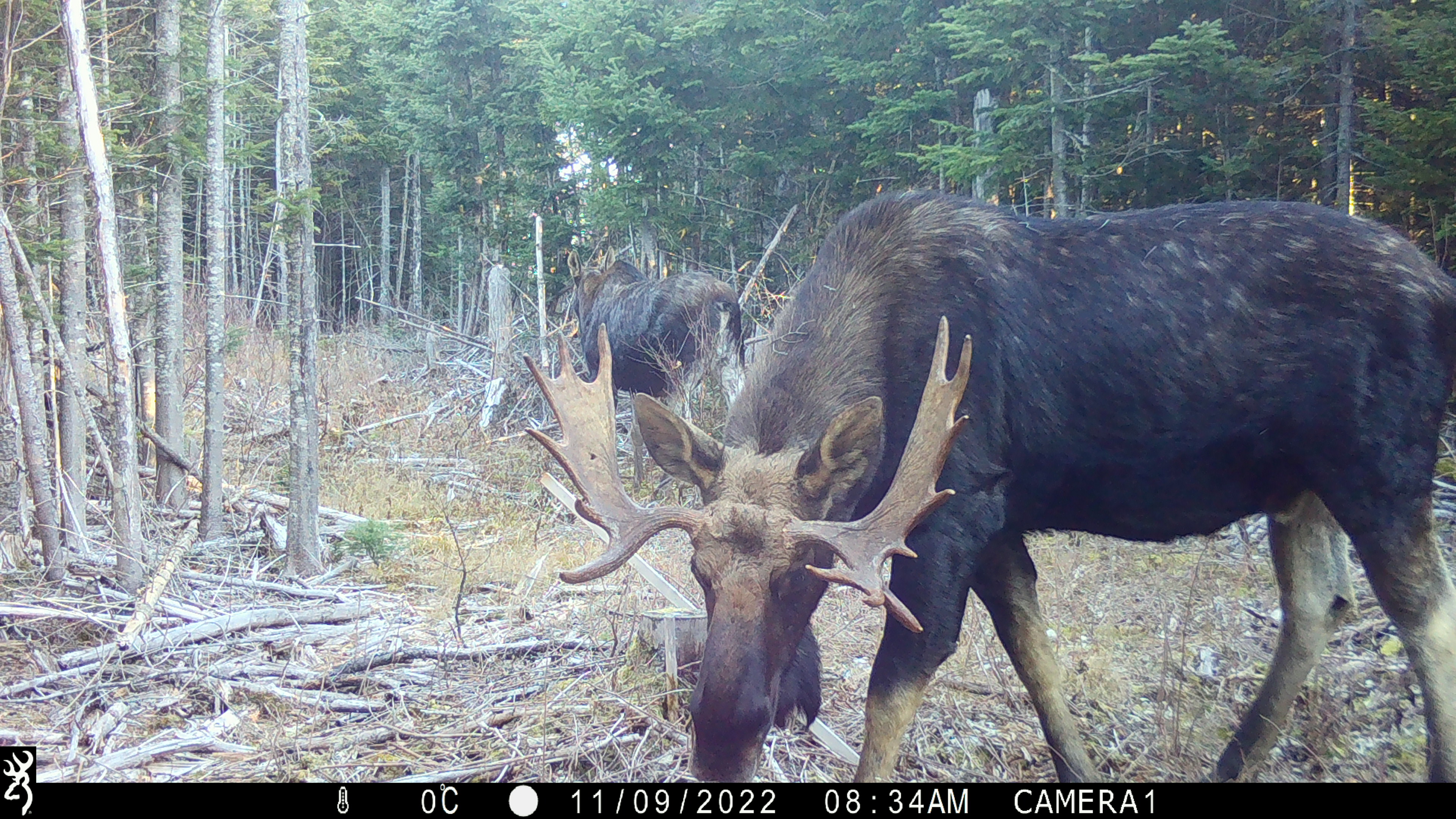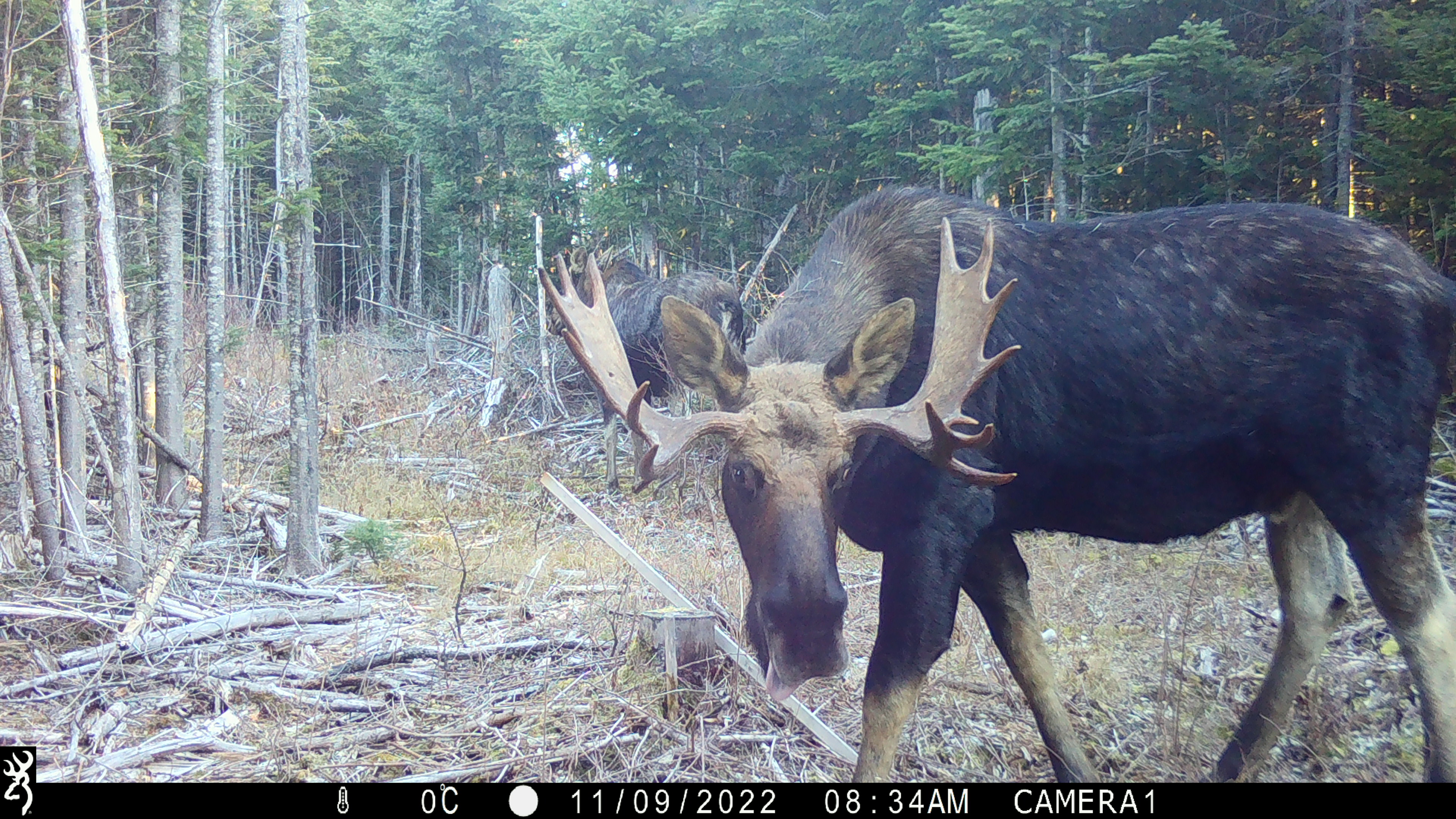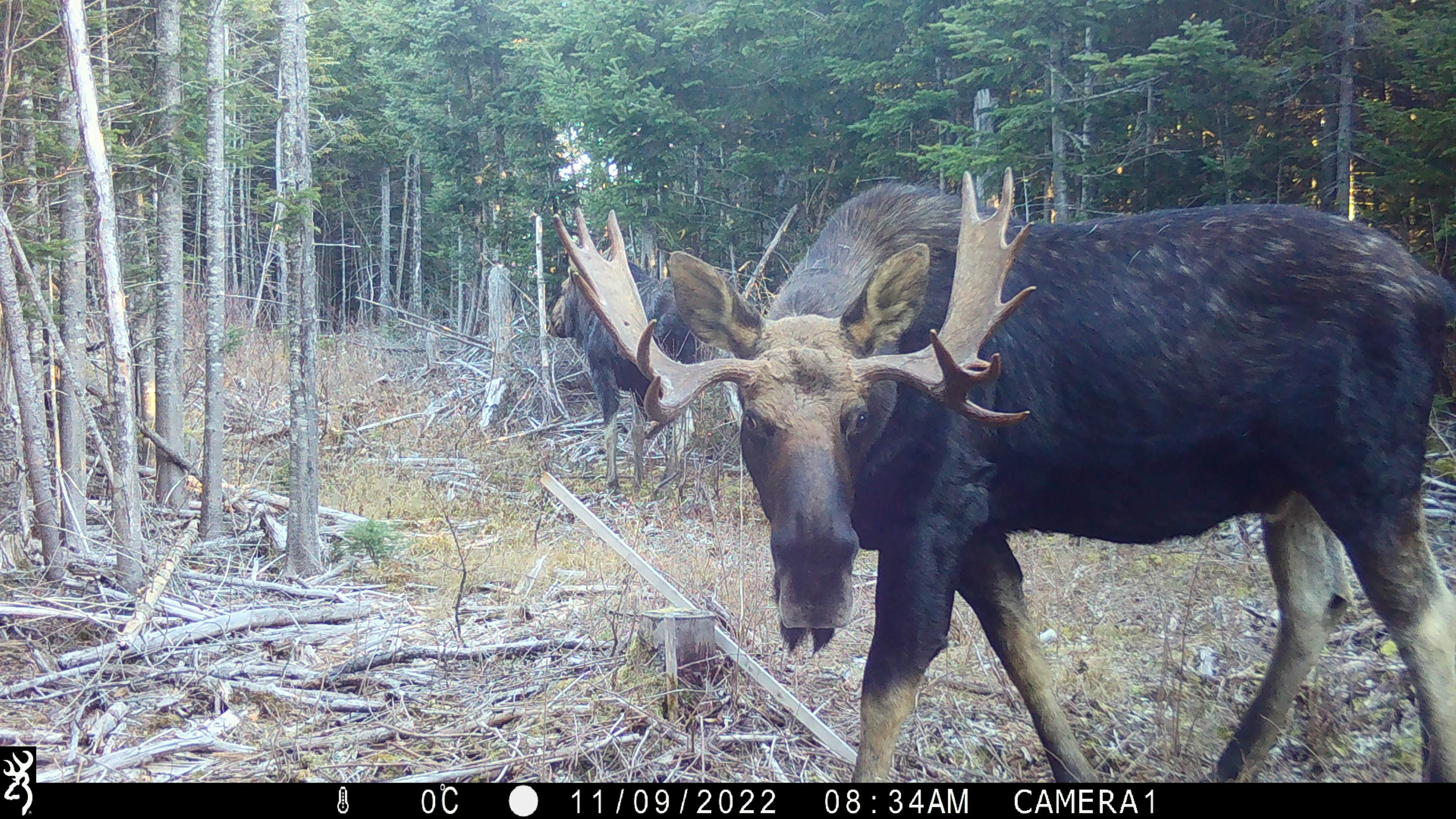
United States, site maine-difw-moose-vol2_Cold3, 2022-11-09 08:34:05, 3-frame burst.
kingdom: Animalia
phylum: Chordata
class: Mammalia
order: Artiodactyla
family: Cervidae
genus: Alces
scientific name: Alces alces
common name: moose